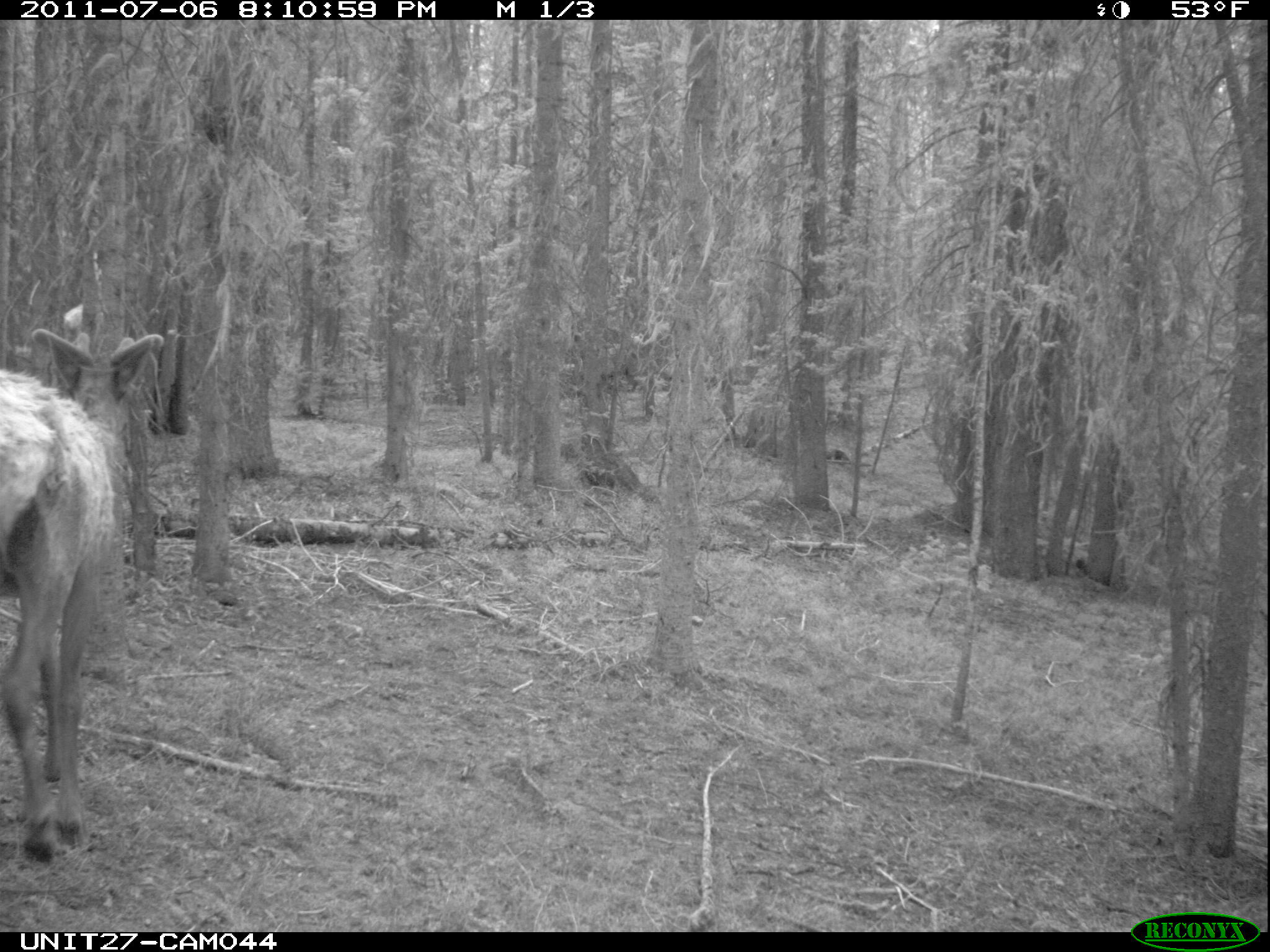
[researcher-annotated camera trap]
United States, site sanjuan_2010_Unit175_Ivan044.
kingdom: Animalia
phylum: Chordata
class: Mammalia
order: Artiodactyla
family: Cervidae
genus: Cervus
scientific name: Cervus elaphus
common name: red deer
Cervus elaphus (red deer).